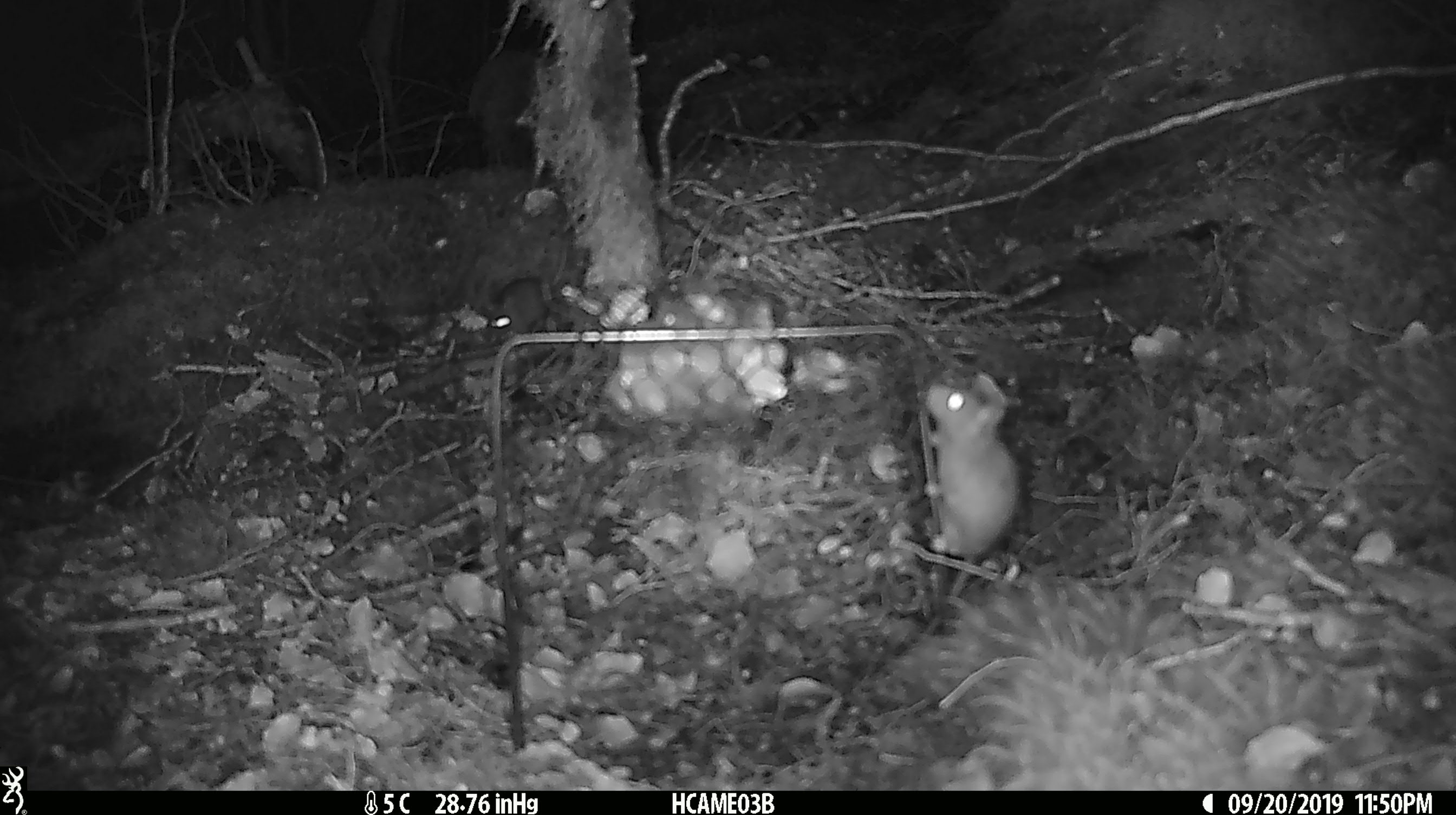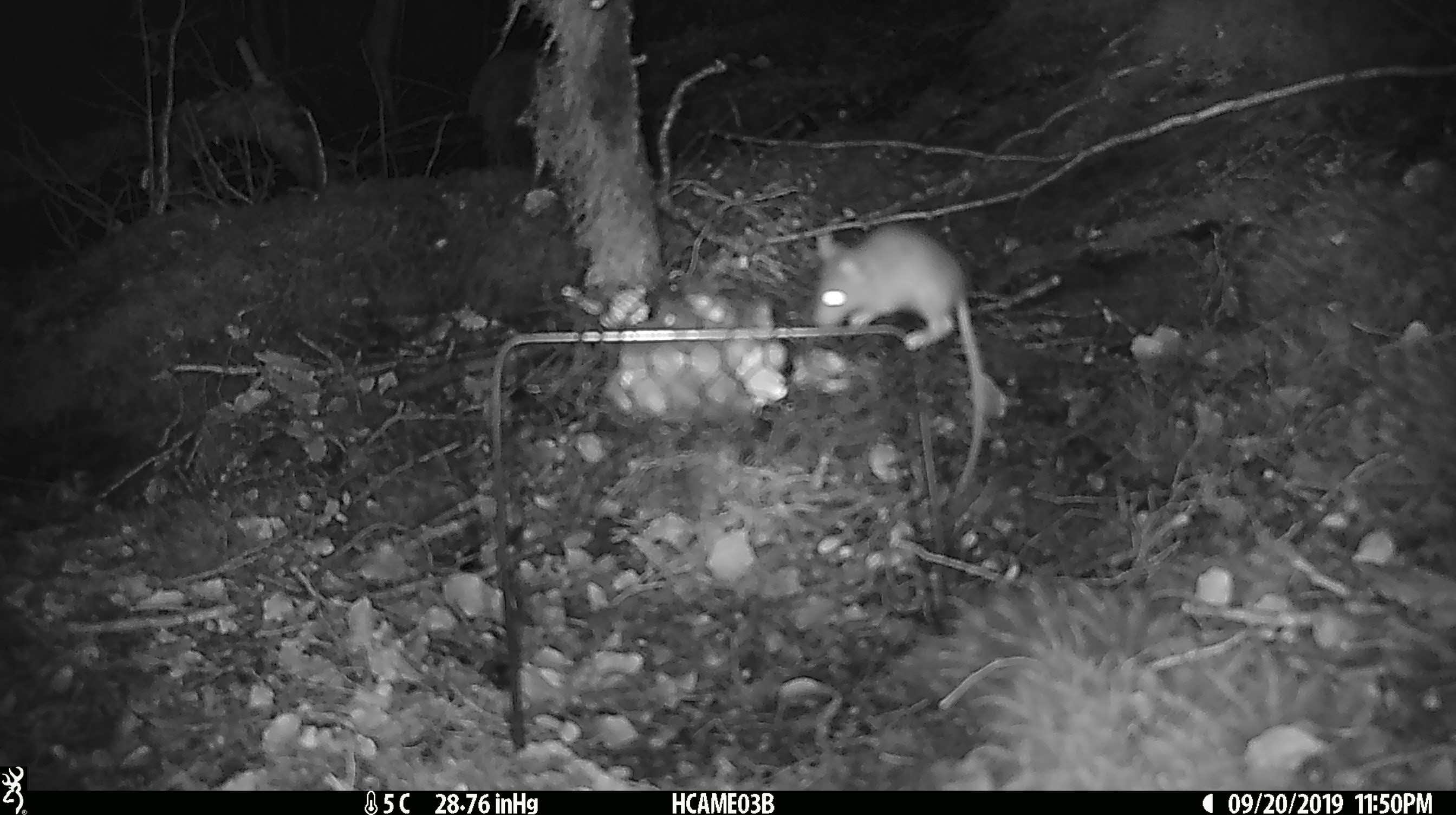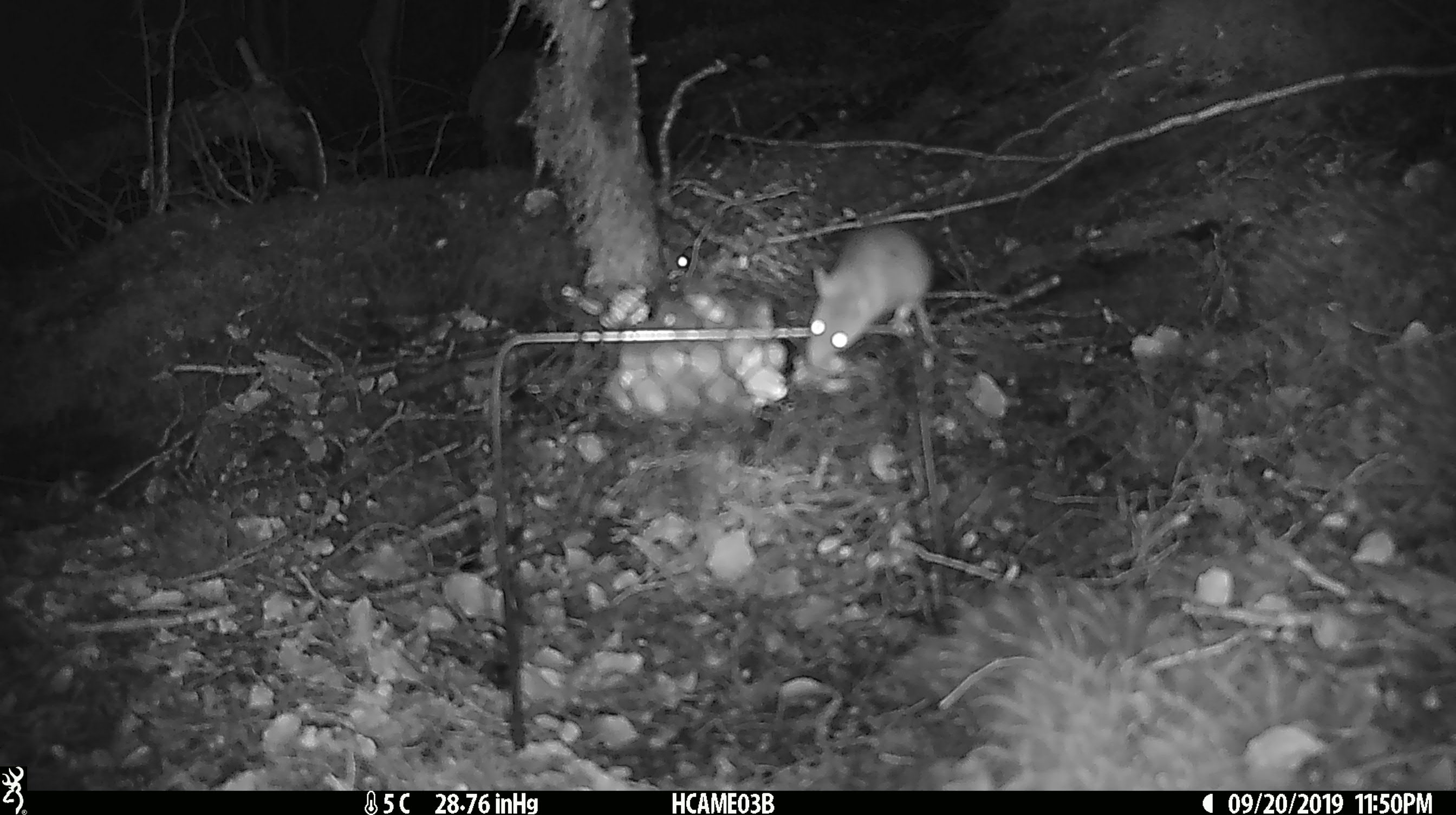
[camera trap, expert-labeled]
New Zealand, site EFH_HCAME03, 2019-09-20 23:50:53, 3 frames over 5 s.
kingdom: Animalia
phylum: Chordata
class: Mammalia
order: Rodentia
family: Muridae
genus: Mus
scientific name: Mus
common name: mouse